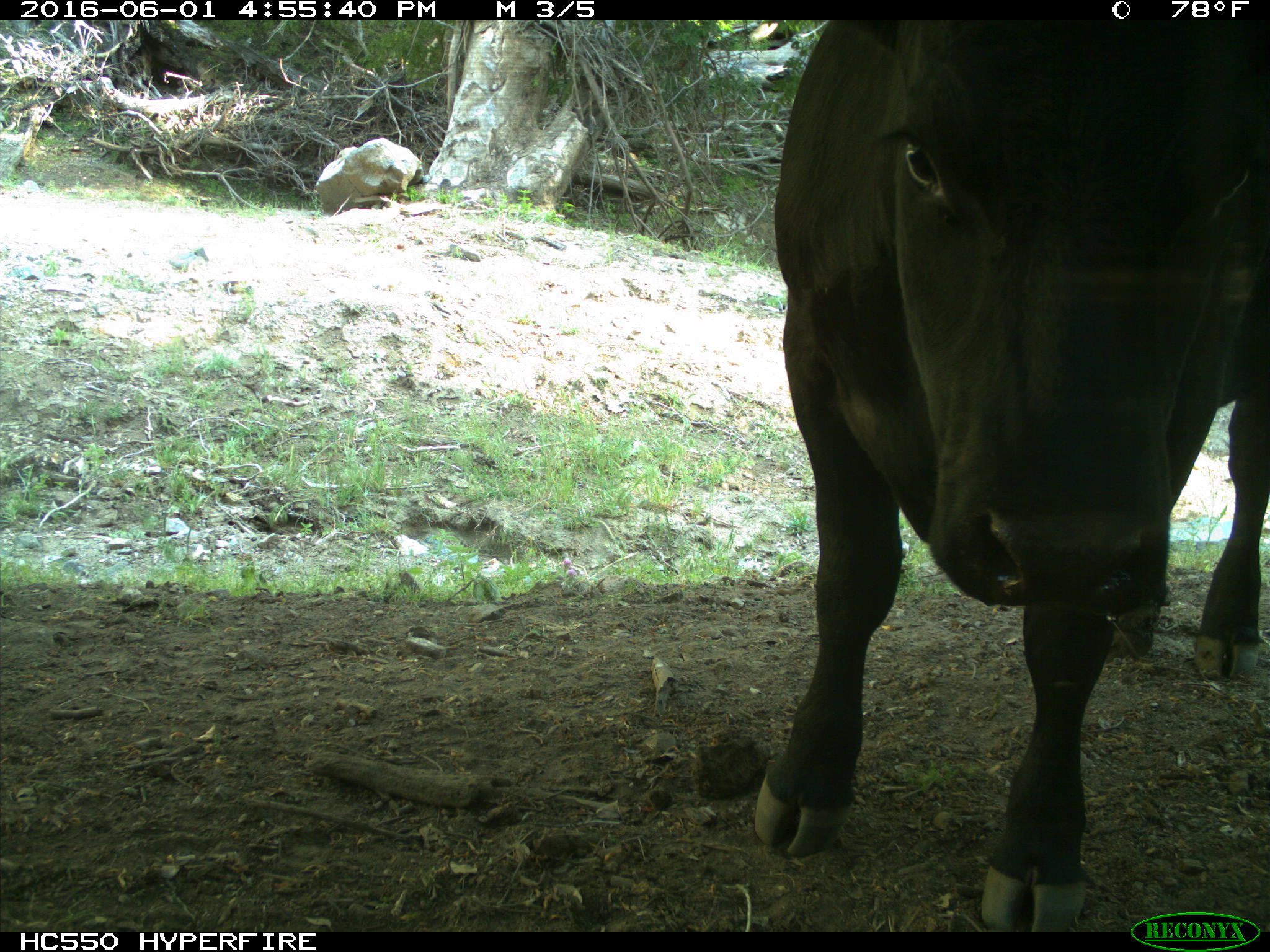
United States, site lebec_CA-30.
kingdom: Animalia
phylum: Chordata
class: Mammalia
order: Artiodactyla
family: Bovidae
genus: Bos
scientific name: Bos taurus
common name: domestic cow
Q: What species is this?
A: Bos taurus (domestic cow).